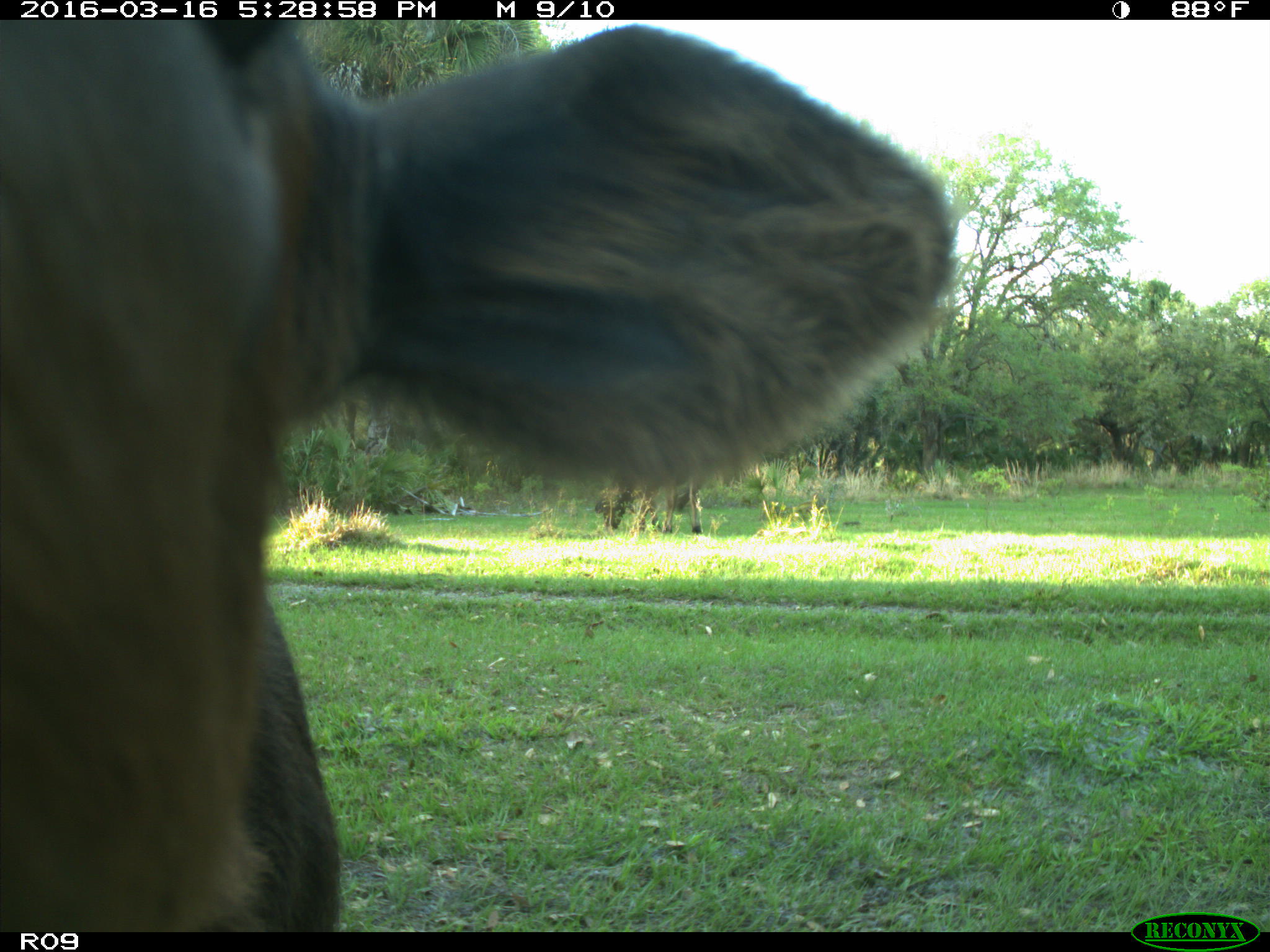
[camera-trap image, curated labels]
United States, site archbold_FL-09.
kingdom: Animalia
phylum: Chordata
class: Mammalia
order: Artiodactyla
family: Bovidae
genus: Bos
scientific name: Bos taurus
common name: domestic cow